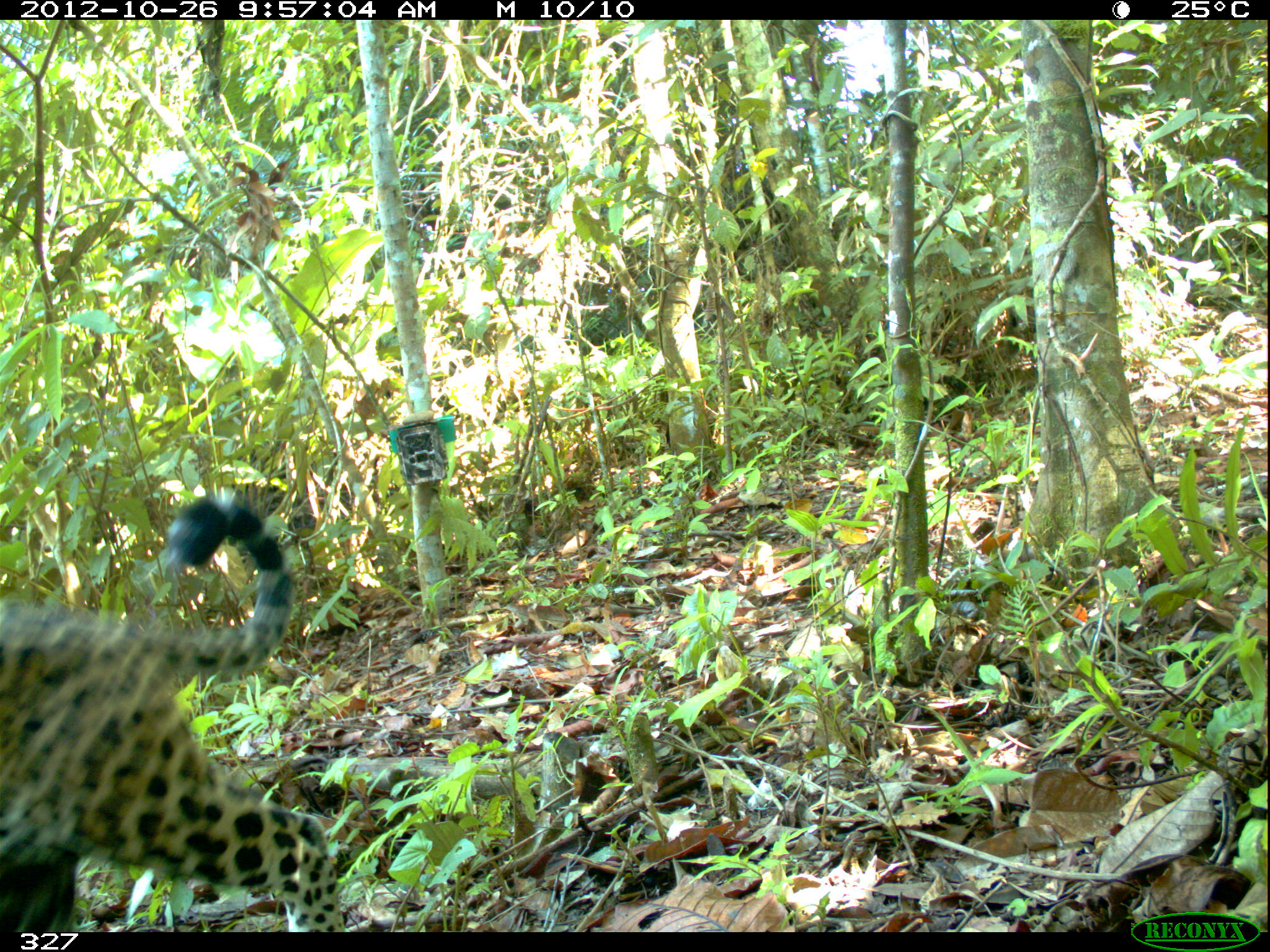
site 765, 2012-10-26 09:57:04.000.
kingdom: Animalia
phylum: Chordata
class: Mammalia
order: Carnivora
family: Felidae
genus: Panthera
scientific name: Panthera onca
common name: jaguar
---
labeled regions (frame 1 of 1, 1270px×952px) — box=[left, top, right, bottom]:
panthera onca: box=[1, 490, 352, 931]